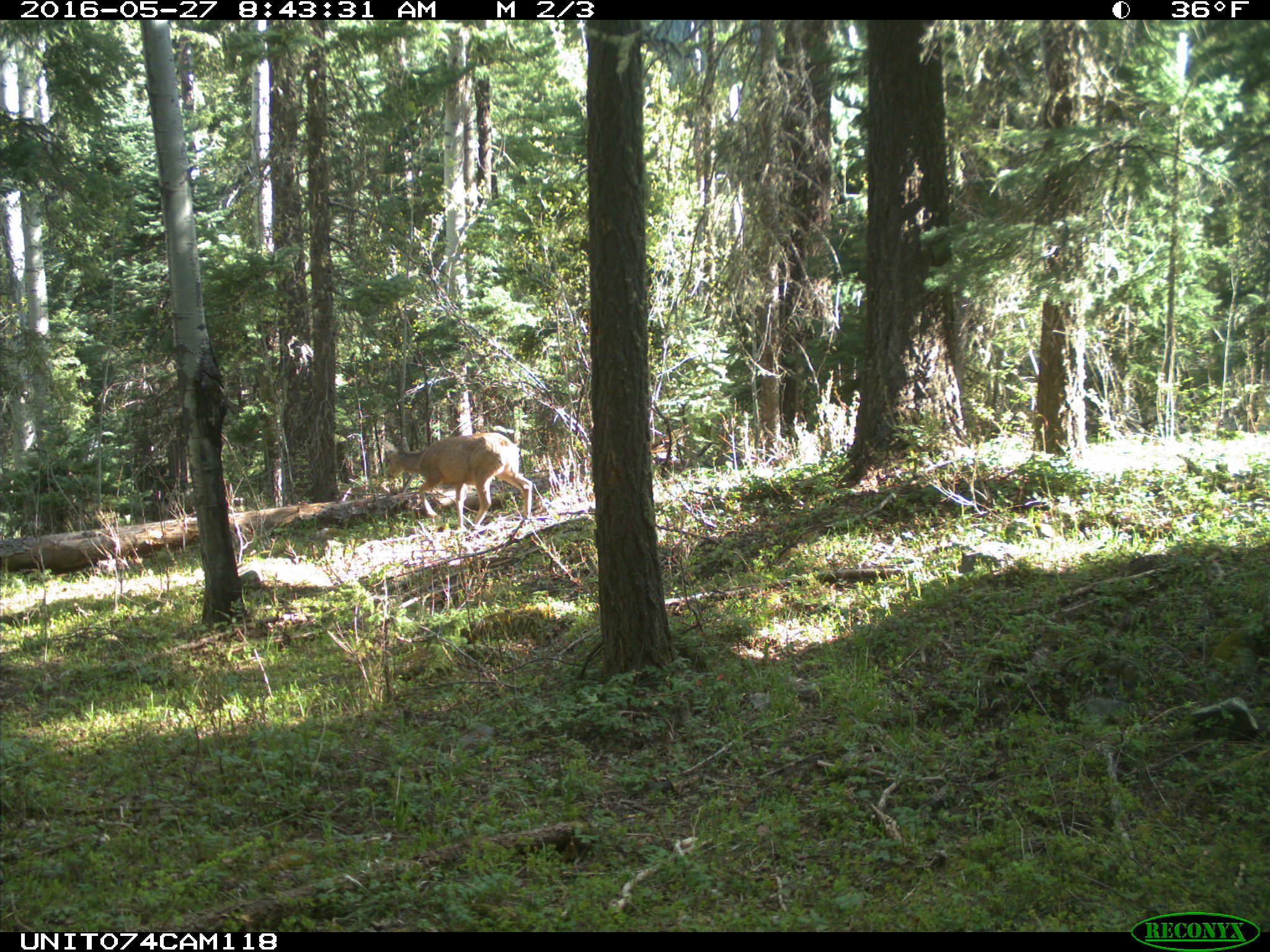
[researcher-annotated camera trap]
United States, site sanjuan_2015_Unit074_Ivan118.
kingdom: Animalia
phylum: Chordata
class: Mammalia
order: Artiodactyla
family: Cervidae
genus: Odocoileus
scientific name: Odocoileus hemionus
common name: mule deer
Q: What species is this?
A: Odocoileus hemionus (mule deer).